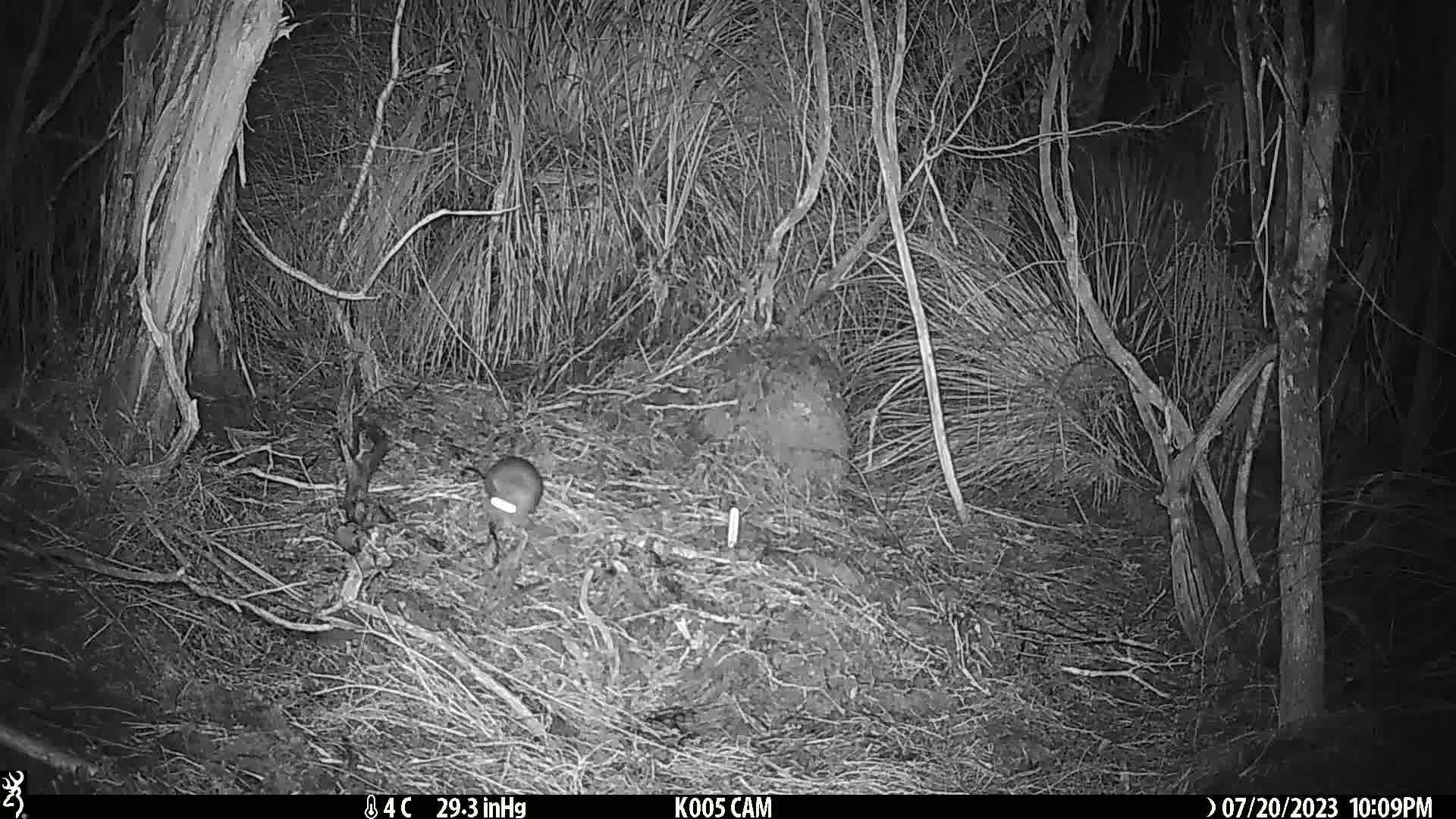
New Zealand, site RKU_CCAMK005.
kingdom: Animalia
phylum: Chordata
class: Mammalia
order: Rodentia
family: Muridae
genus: Rattus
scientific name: Rattus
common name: rat